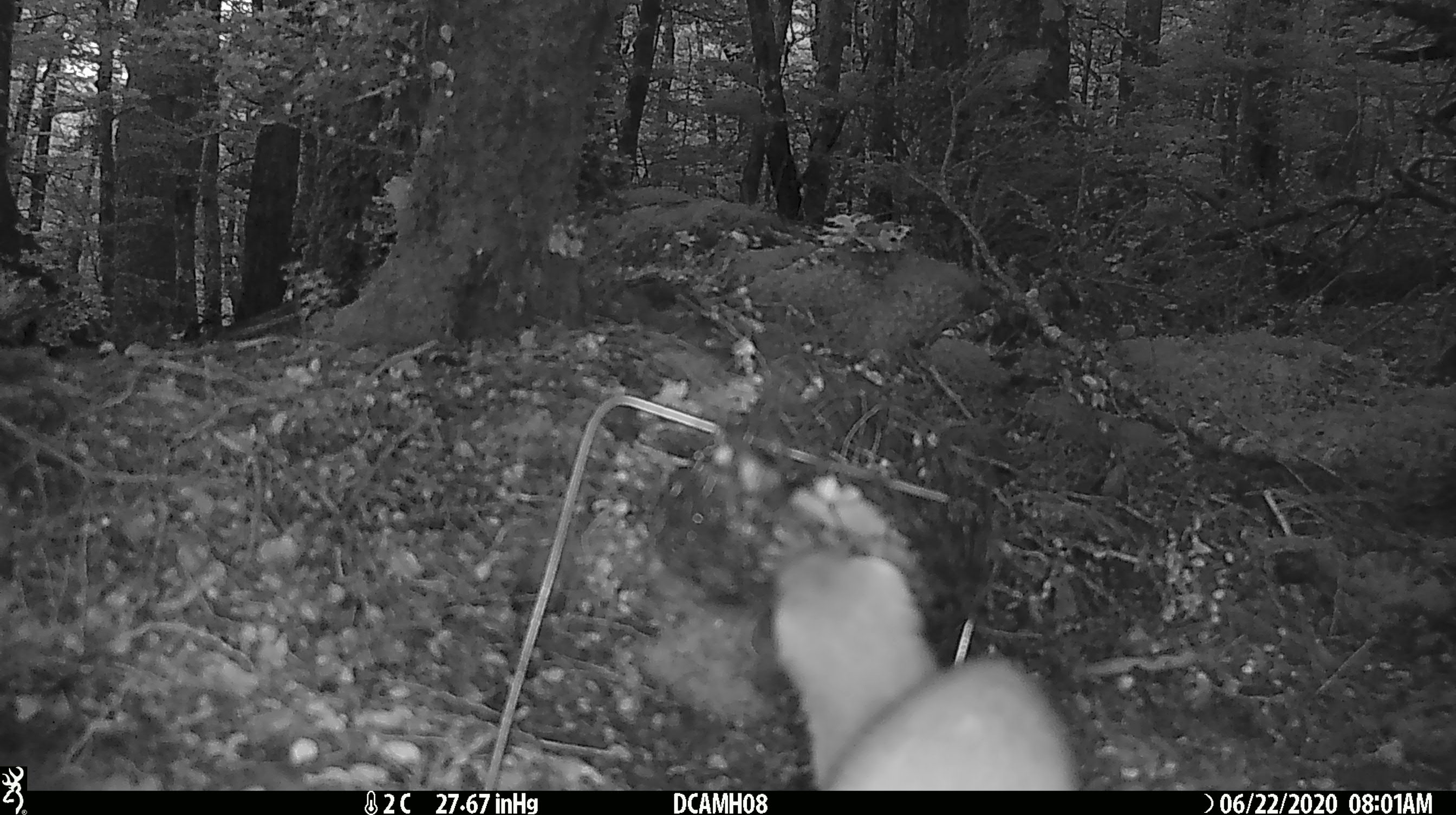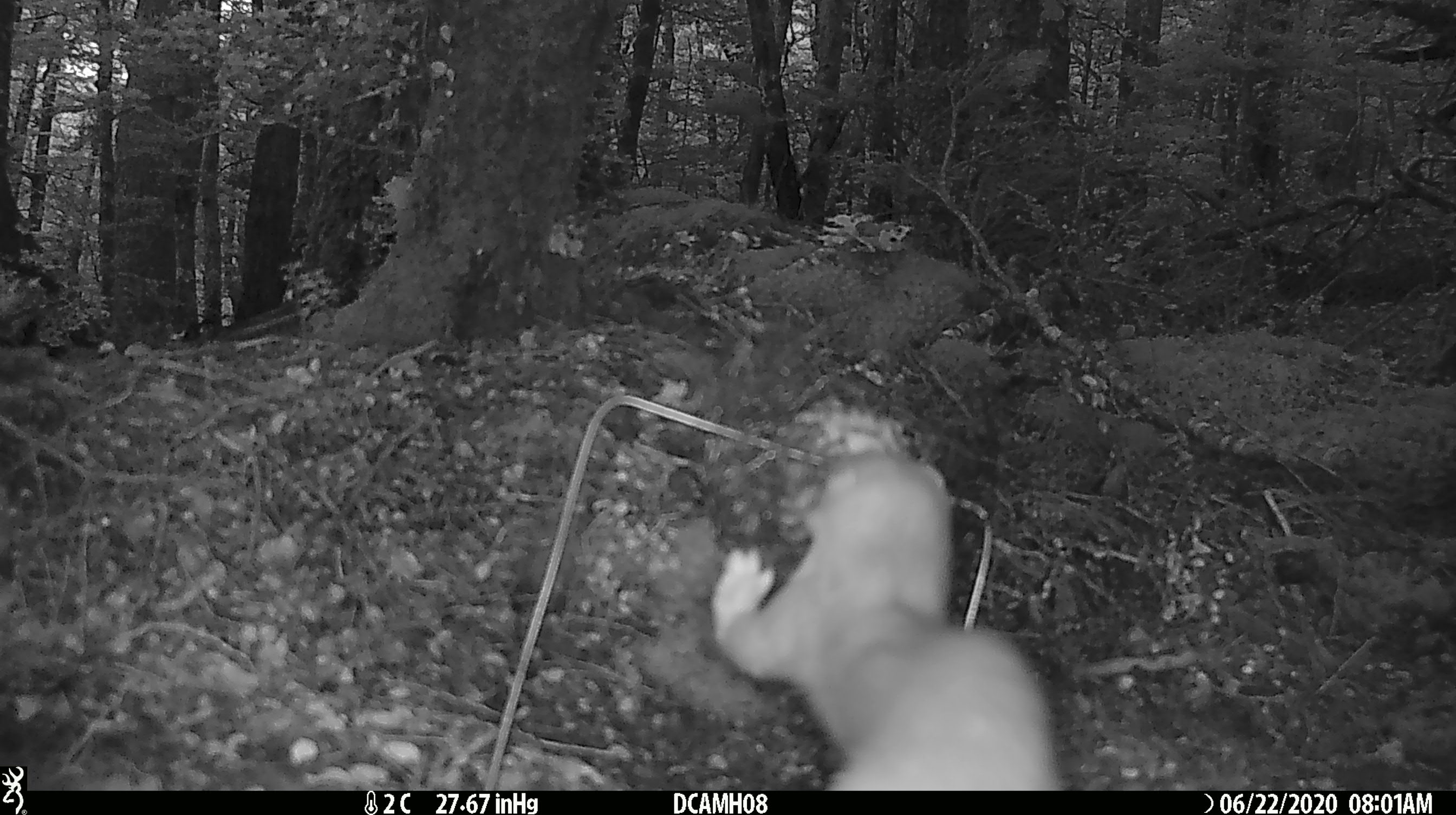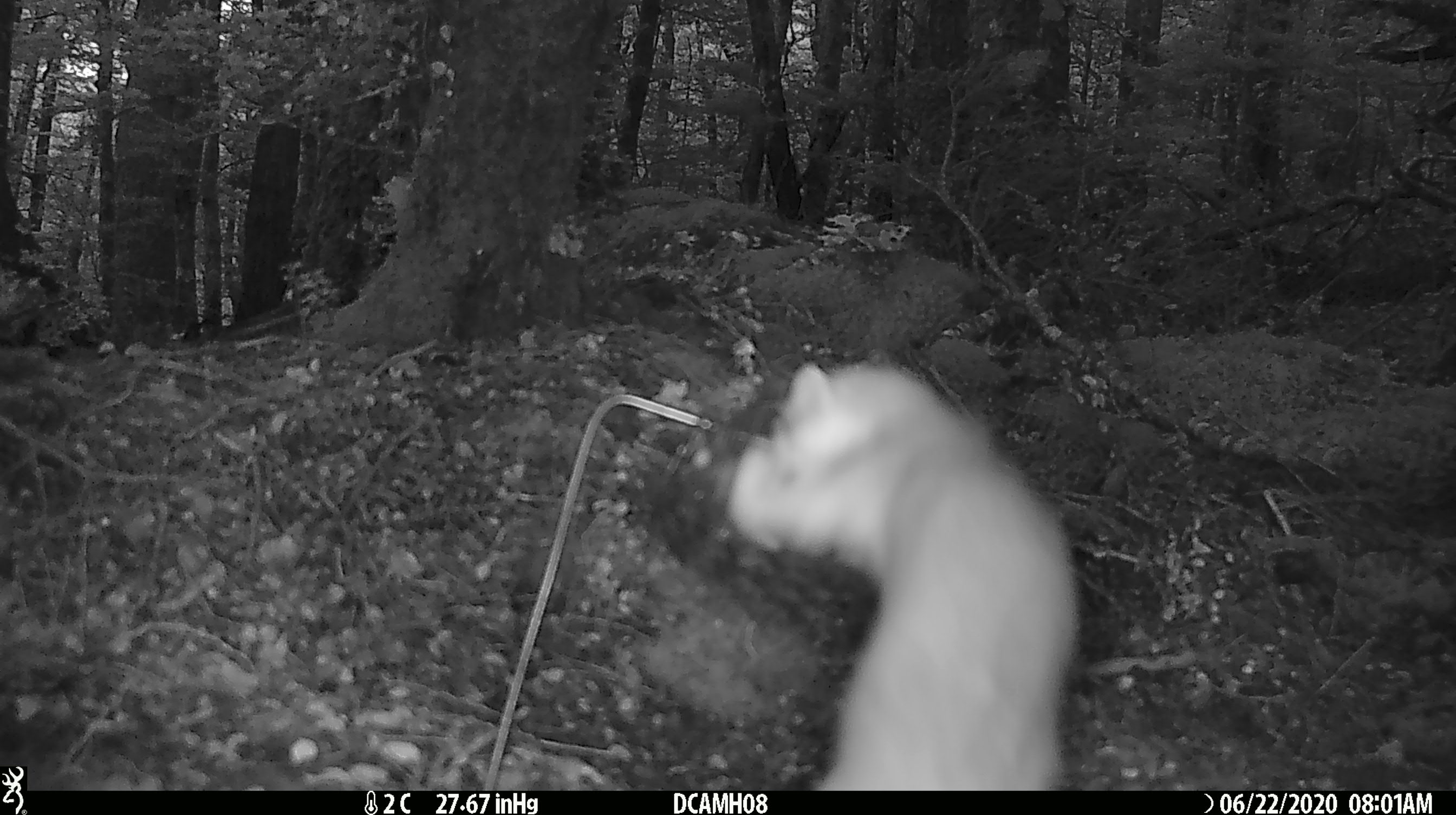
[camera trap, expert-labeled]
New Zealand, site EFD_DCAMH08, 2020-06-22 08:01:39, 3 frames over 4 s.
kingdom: Animalia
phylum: Chordata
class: Mammalia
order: Carnivora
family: Mustelidae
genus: Mustela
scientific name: Mustela erminea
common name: stoat